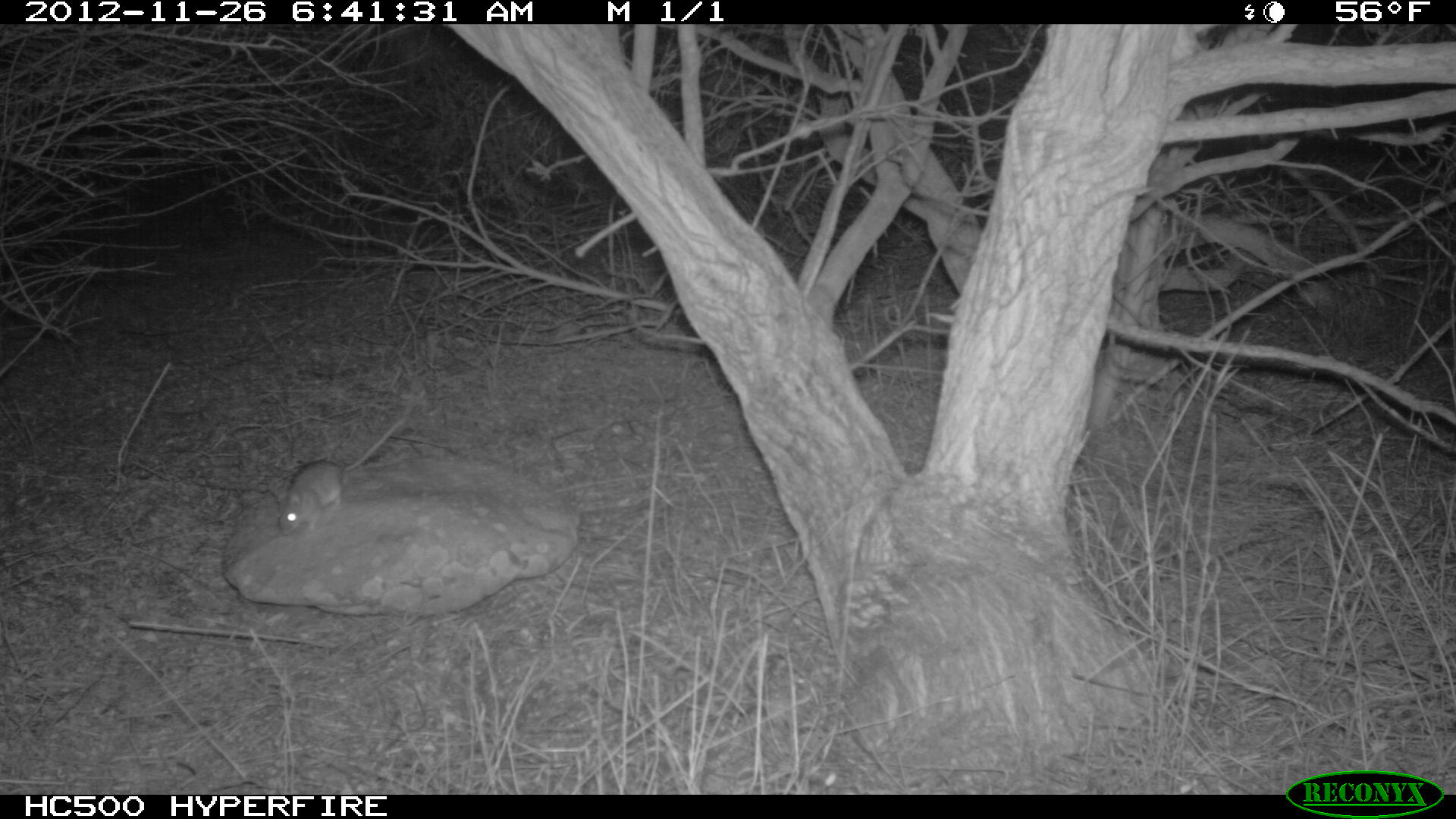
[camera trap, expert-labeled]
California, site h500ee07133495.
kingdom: Animalia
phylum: Chordata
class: Mammalia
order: Rodentia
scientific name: Rodentia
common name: rodent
Rodent (Rodentia).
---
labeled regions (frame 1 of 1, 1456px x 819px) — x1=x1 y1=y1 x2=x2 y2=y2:
rodent: x1=276 y1=418 x2=406 y2=535